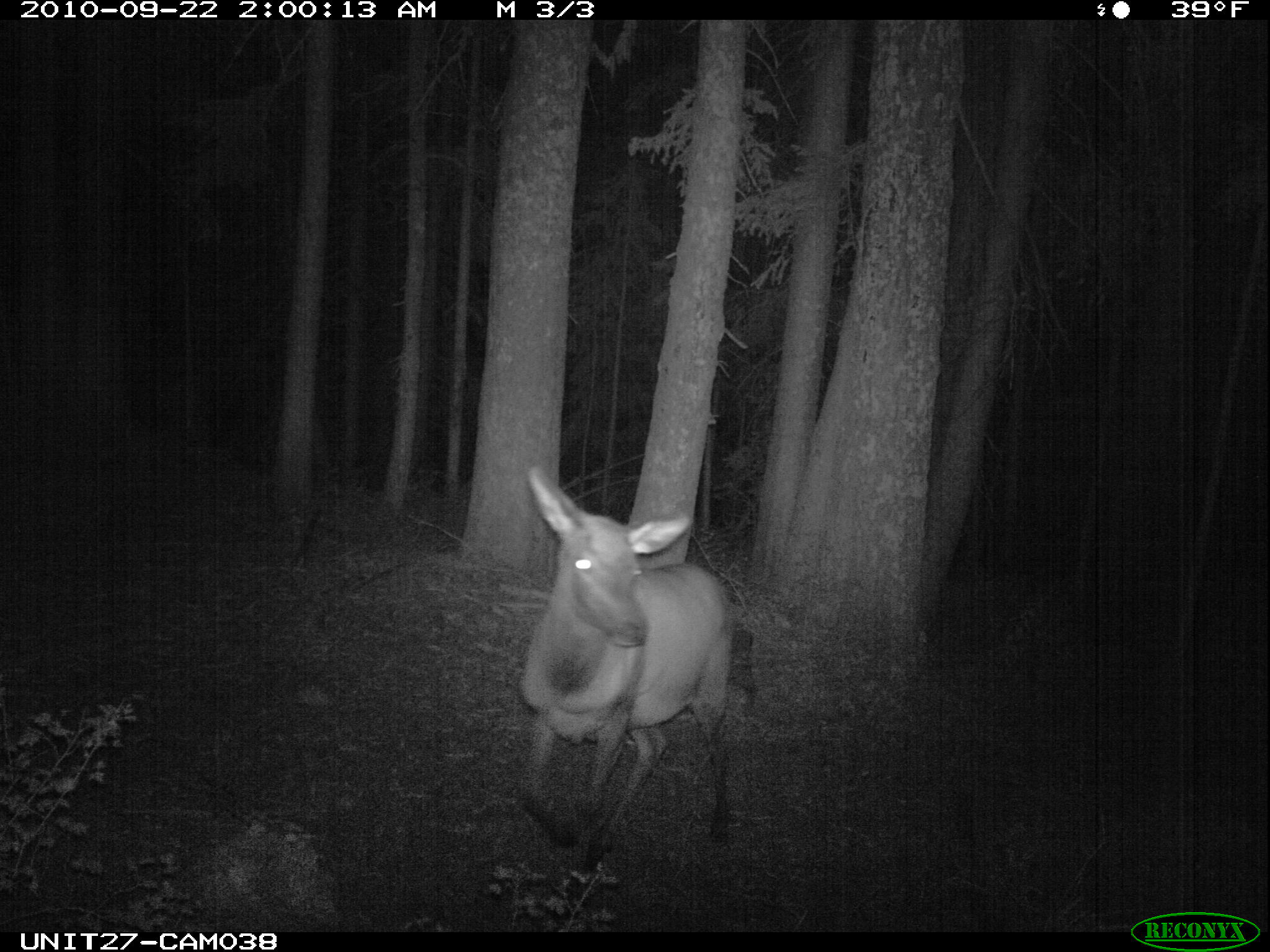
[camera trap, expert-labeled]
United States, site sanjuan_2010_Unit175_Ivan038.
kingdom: Animalia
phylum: Chordata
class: Mammalia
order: Artiodactyla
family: Cervidae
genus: Cervus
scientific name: Cervus elaphus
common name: red deer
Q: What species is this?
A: Cervus elaphus (red deer).